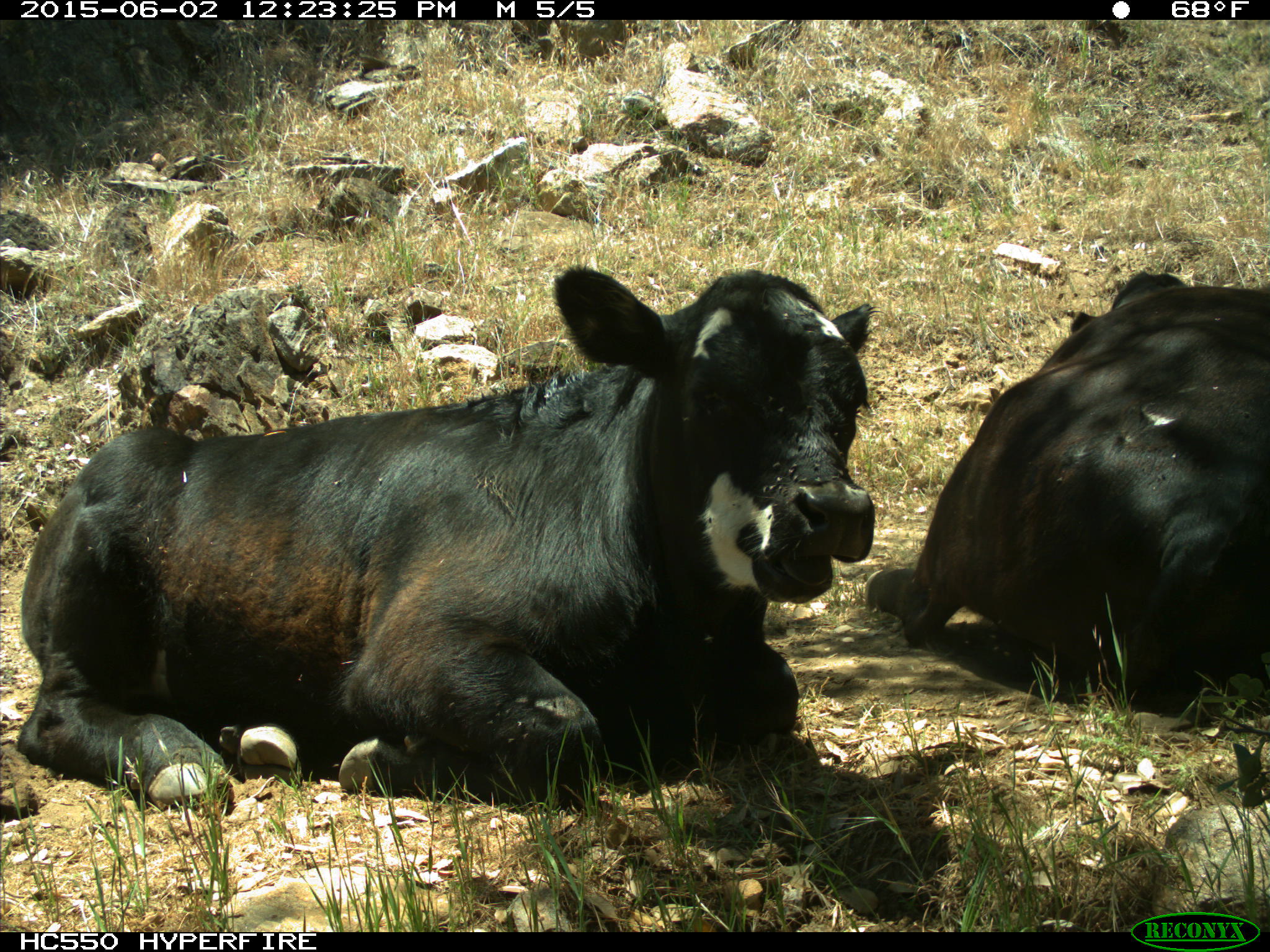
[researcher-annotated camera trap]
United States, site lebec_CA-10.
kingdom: Animalia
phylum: Chordata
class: Mammalia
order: Artiodactyla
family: Bovidae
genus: Bos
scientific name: Bos taurus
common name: domestic cow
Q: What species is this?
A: Bos taurus (domestic cow).